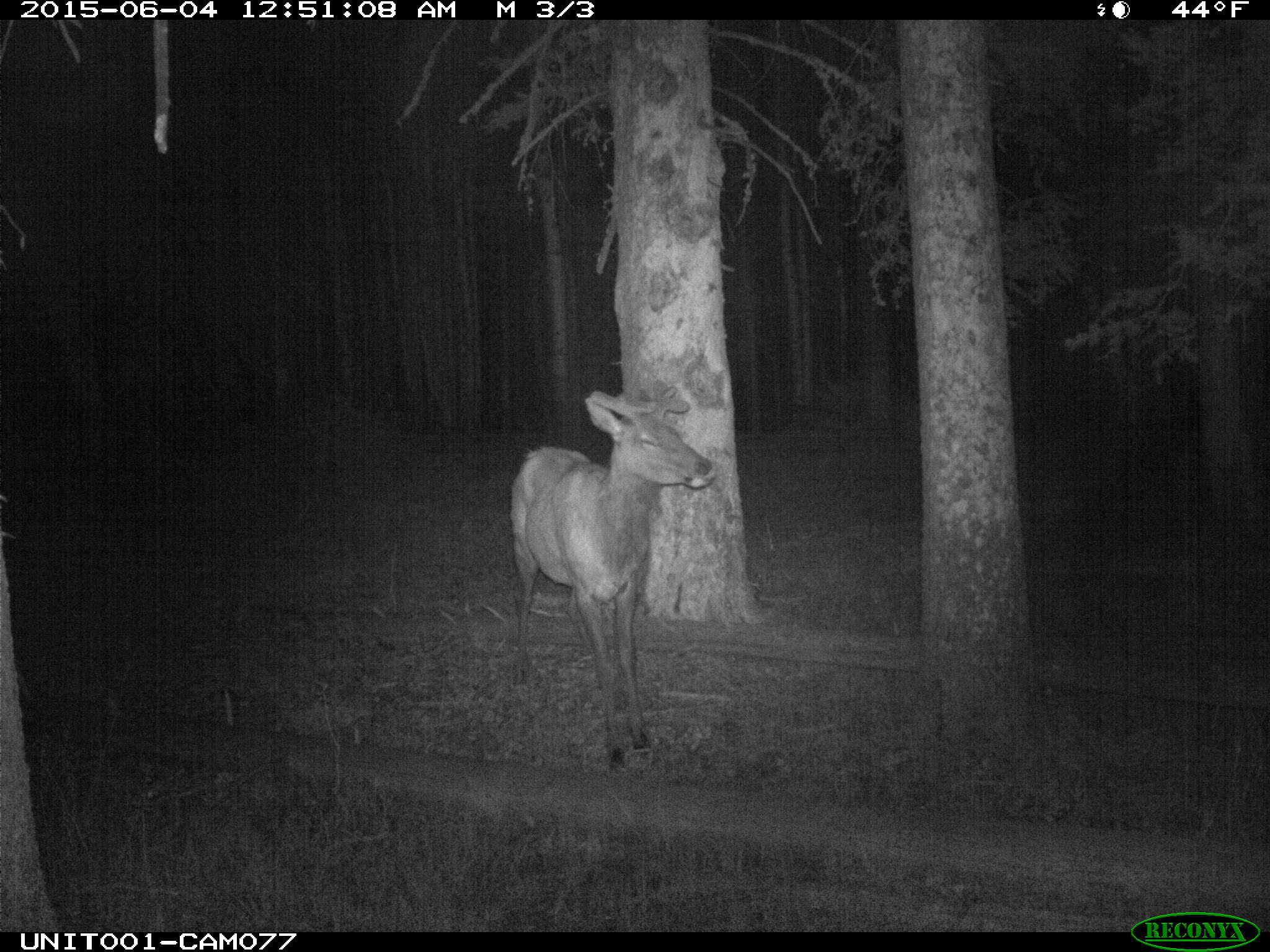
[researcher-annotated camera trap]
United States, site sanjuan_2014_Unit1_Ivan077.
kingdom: Animalia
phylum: Chordata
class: Mammalia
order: Artiodactyla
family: Cervidae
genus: Cervus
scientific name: Cervus elaphus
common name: red deer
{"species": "Cervus elaphus (red deer)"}